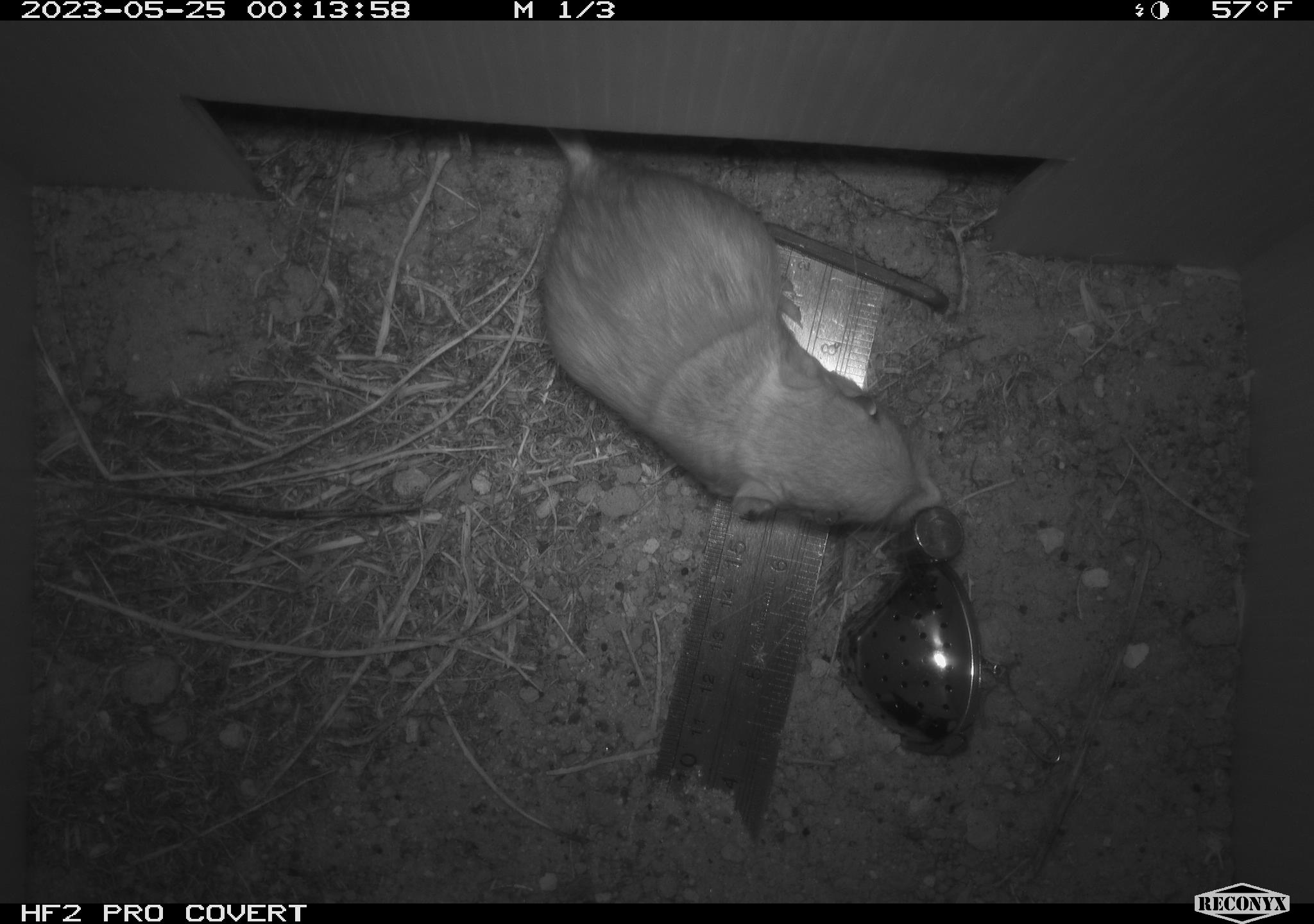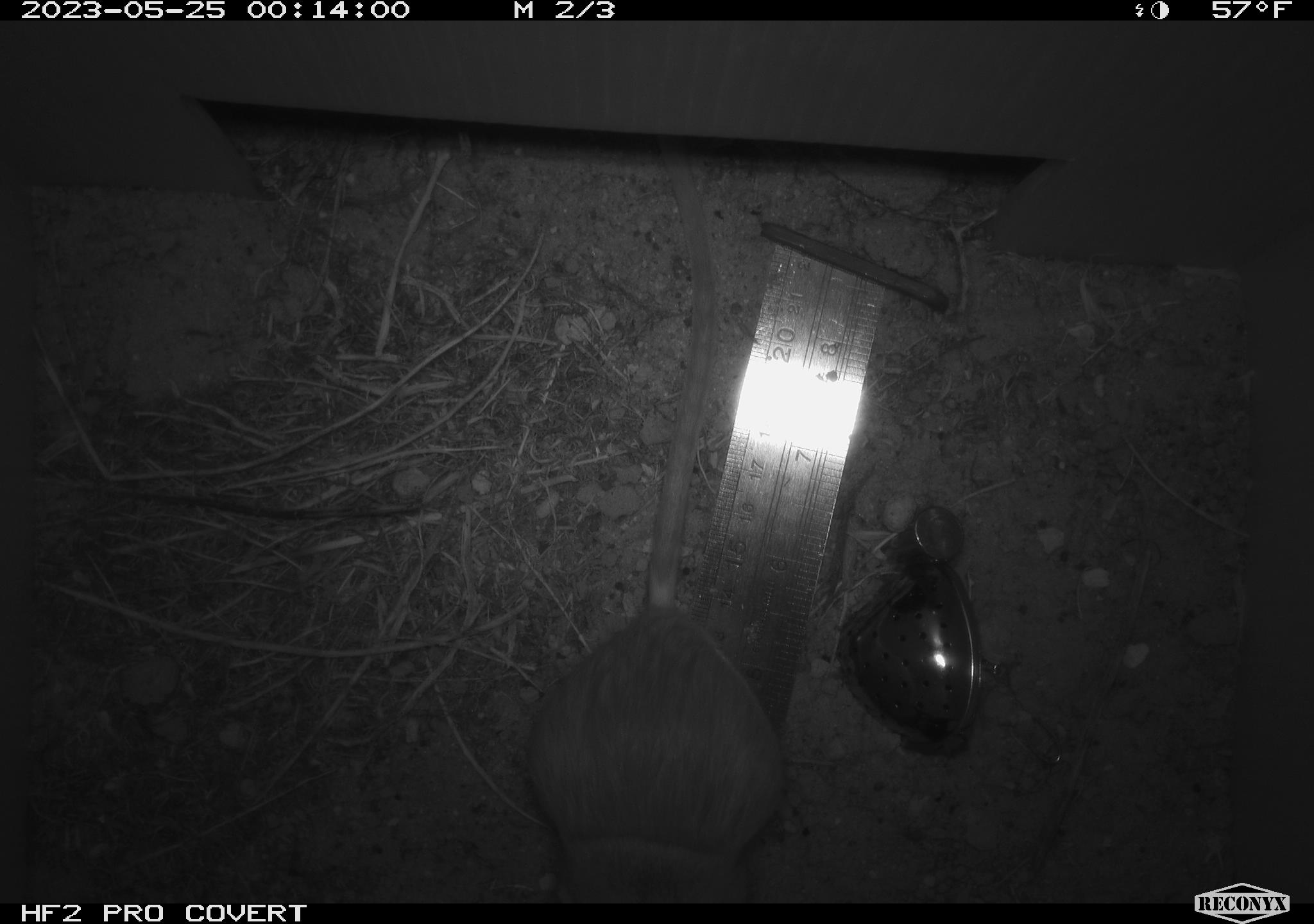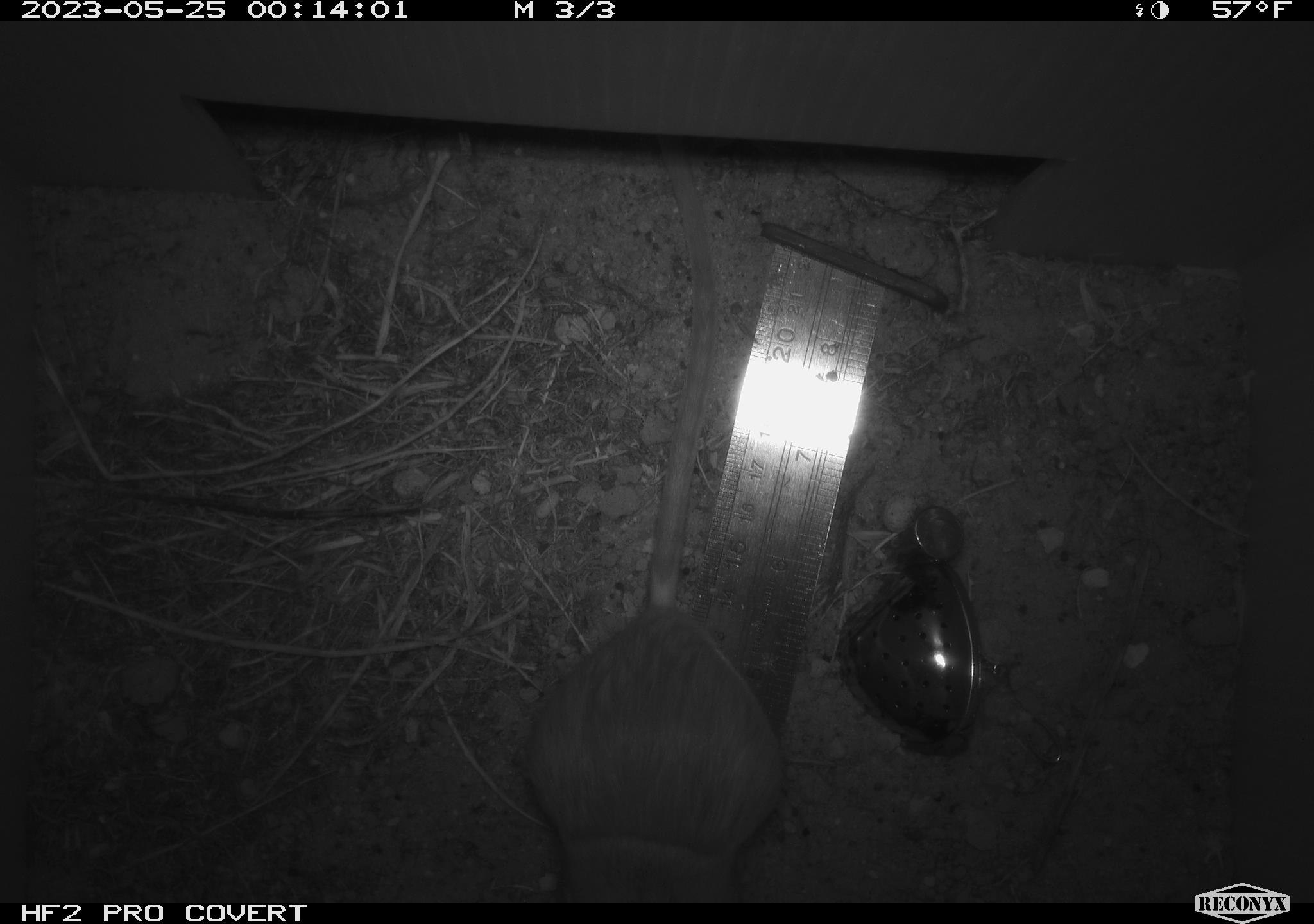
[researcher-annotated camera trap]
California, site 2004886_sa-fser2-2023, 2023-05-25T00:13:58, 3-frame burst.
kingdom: Animalia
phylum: Chordata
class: Mammalia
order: Rodentia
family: Heteromyidae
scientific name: Heteromyidae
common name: kangaroo rats and pocket mice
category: heteromyidae family